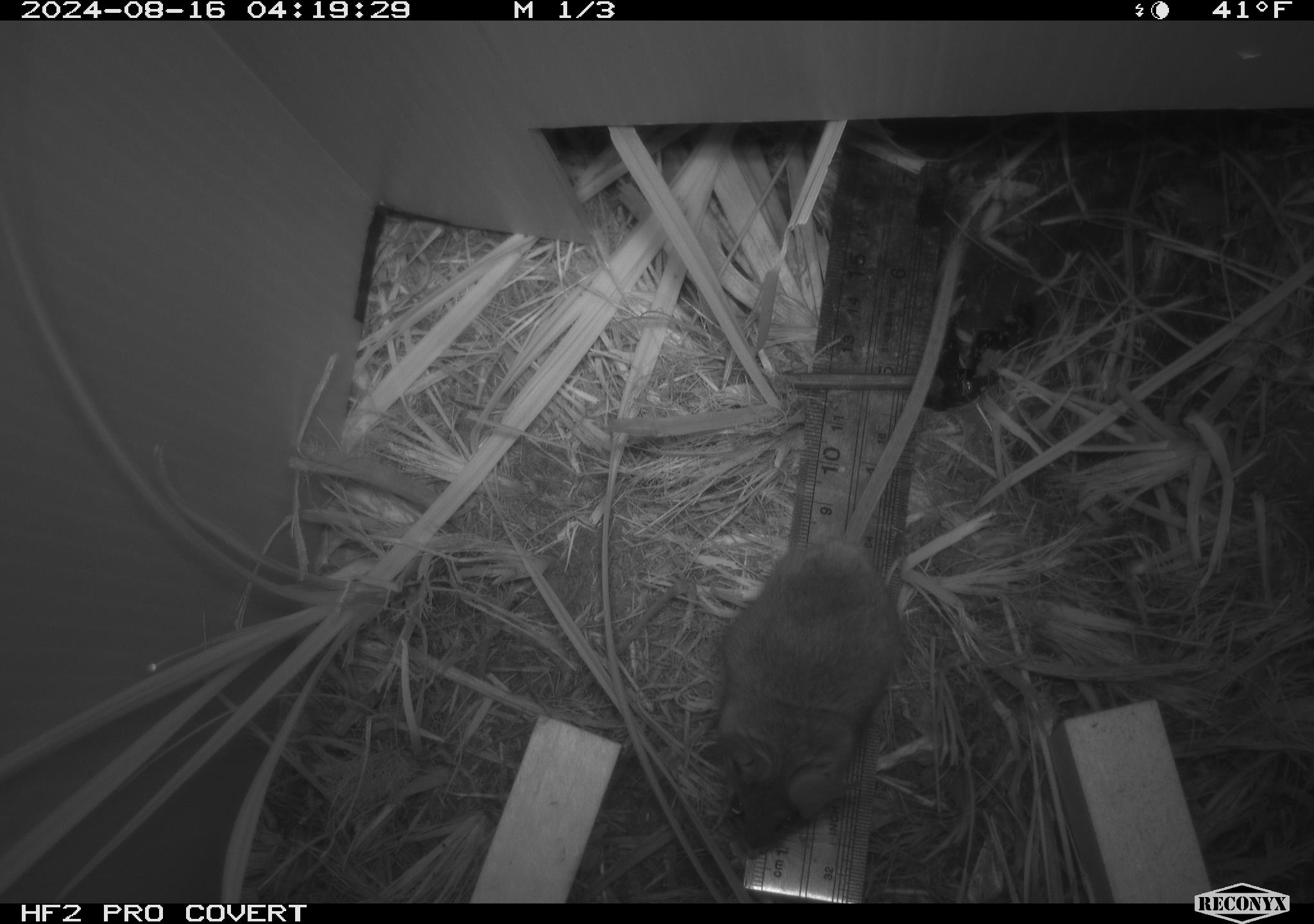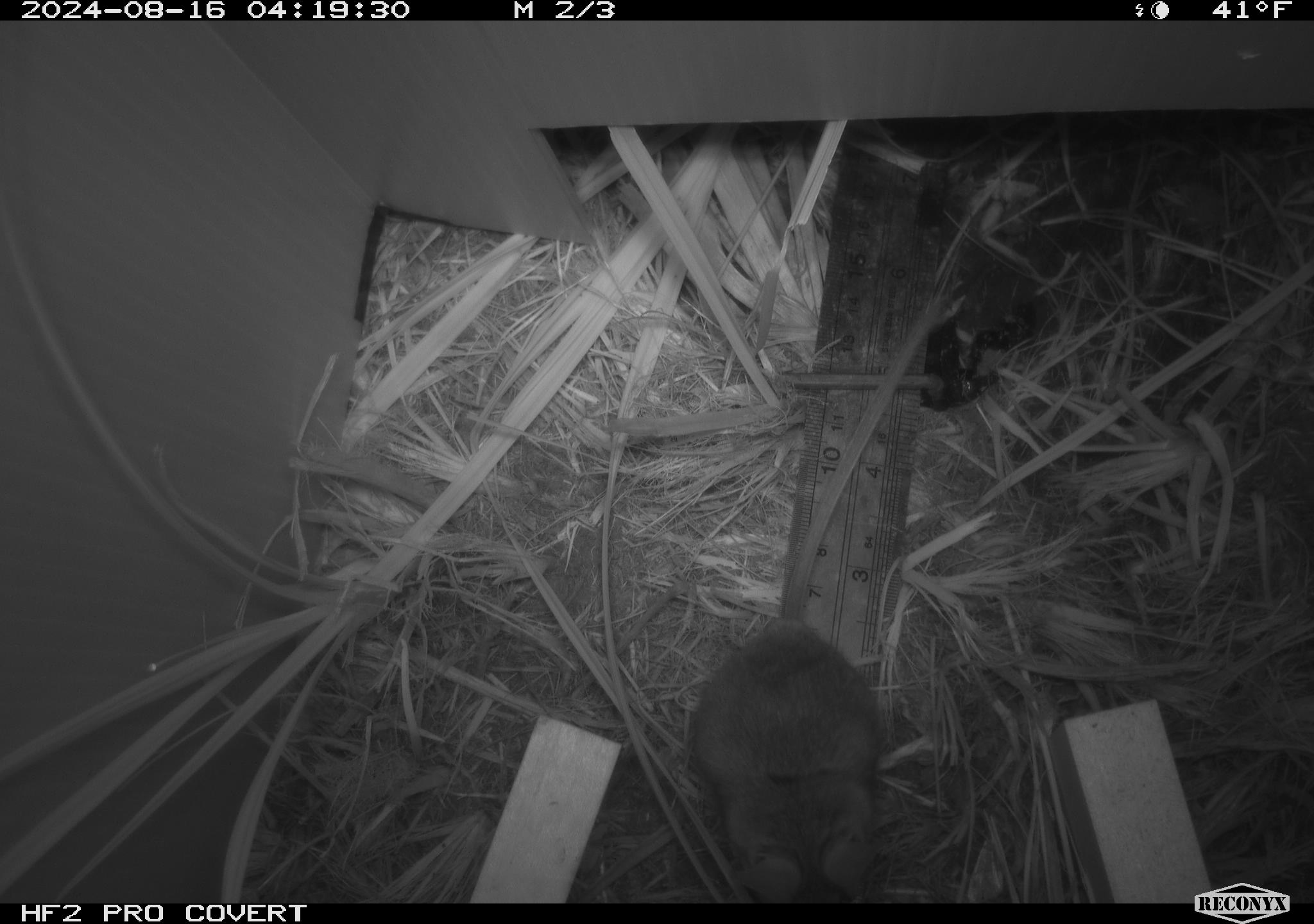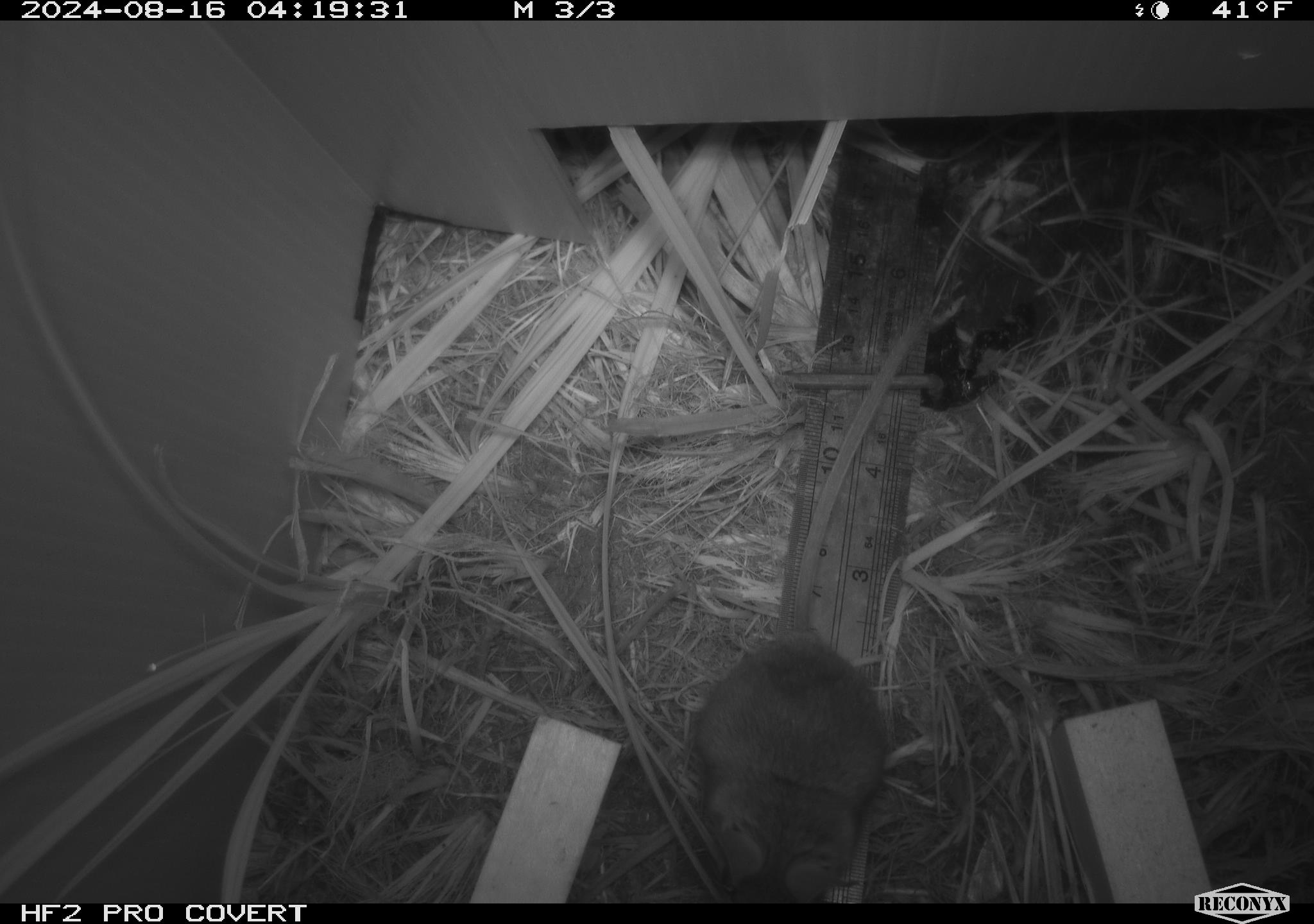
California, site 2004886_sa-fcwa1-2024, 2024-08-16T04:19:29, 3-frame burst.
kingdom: Animalia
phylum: Chordata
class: Mammalia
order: Rodentia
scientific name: Rodentia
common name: mouse species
Mouse species (Rodentia).